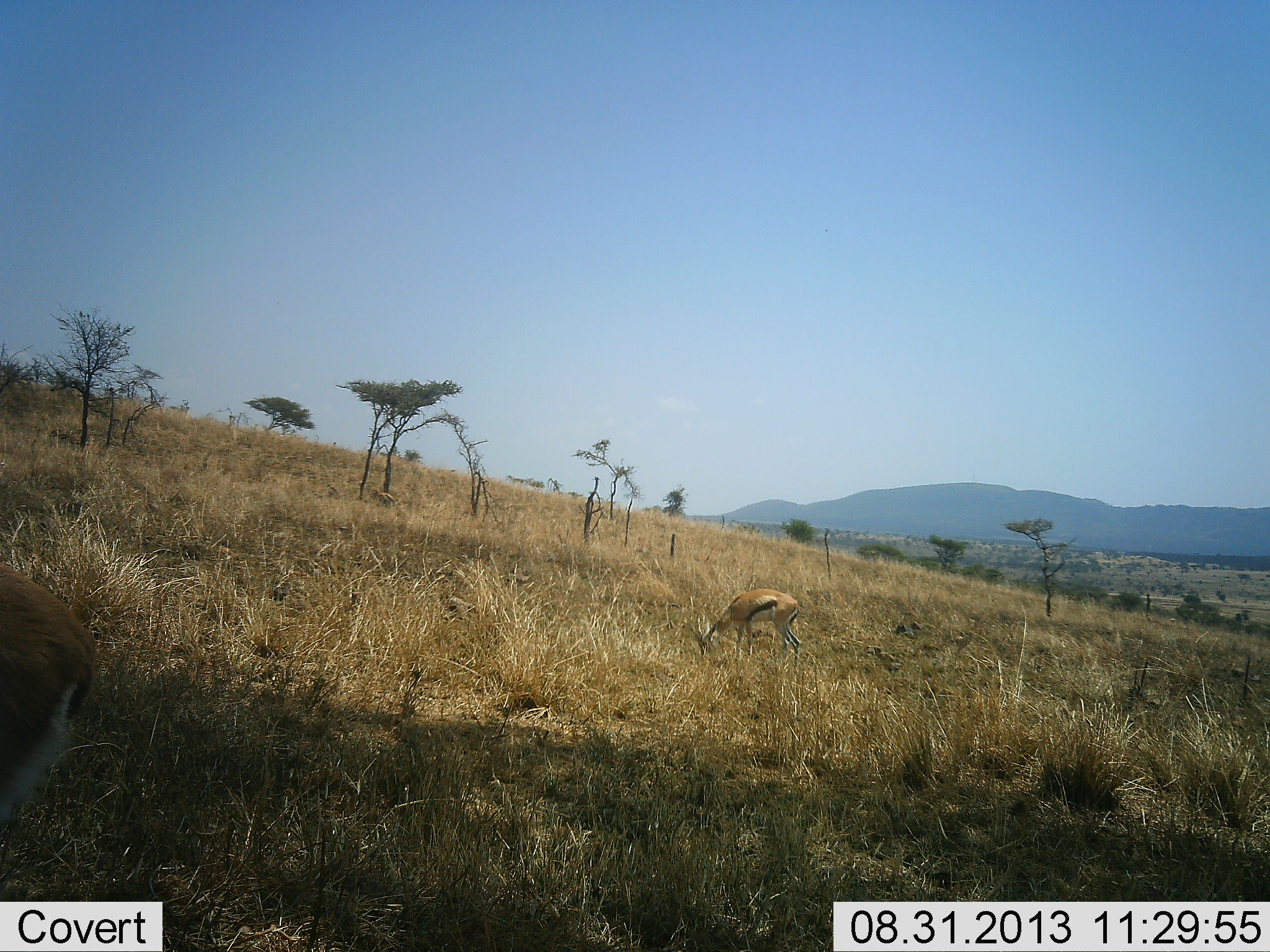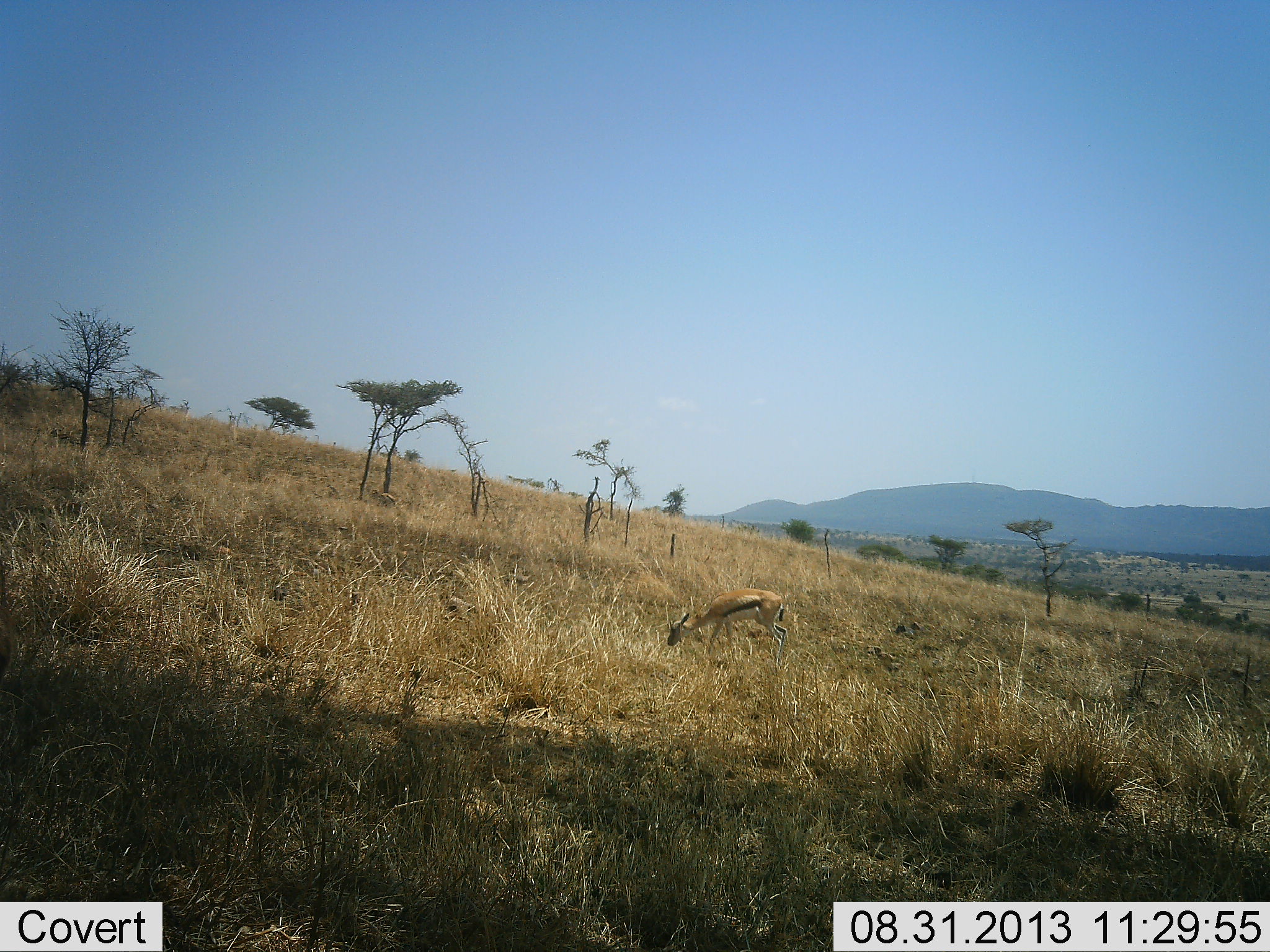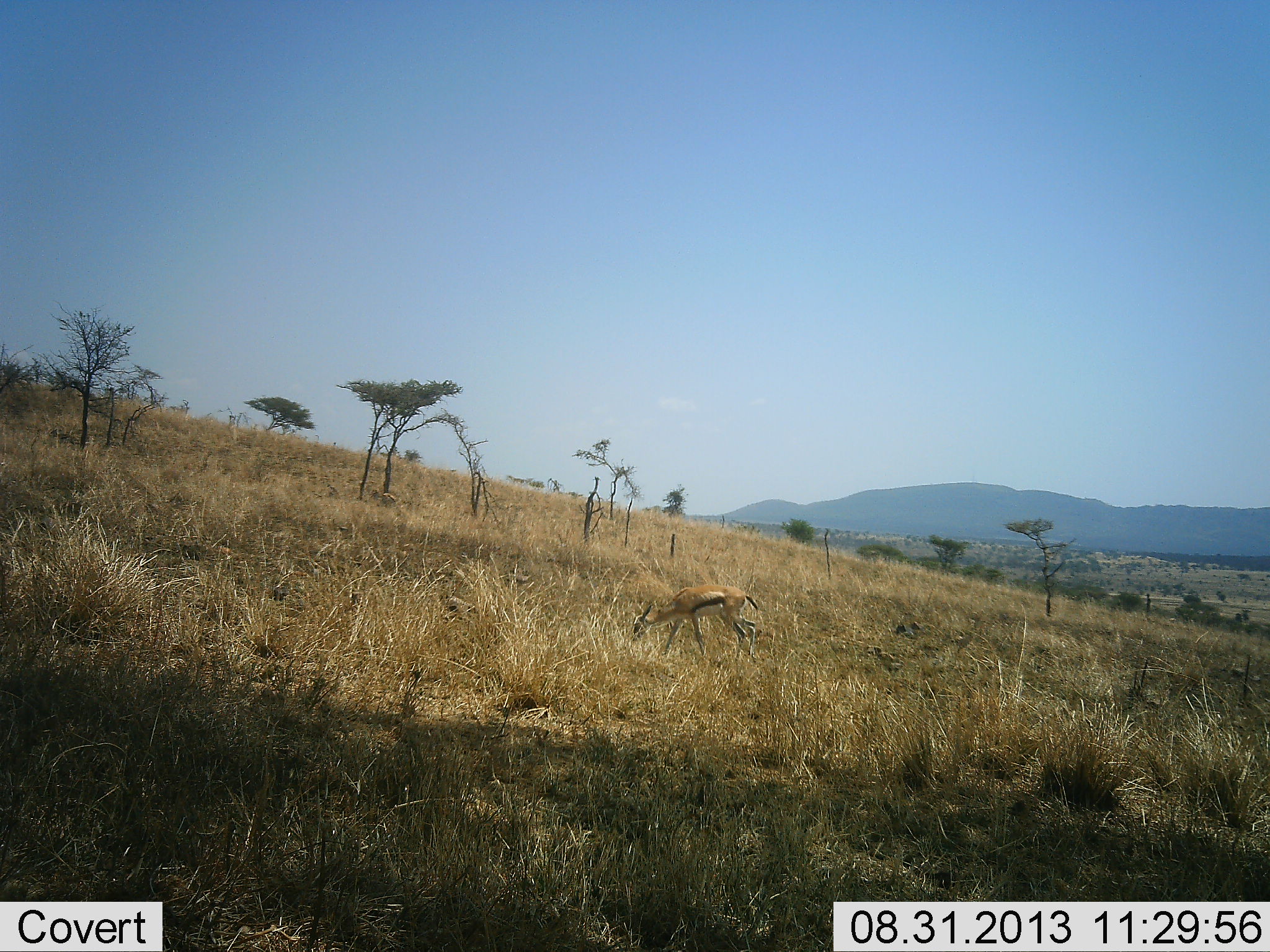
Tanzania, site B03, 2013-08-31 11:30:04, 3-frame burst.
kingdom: Animalia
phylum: Chordata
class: Mammalia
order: Artiodactyla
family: Bovidae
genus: Eudorcas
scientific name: Eudorcas thomsonii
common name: thomson's gazelle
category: gazellethomsons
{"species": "gazellethomsons (thomson's gazelle) (Eudorcas thomsonii)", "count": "2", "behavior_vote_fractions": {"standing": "0%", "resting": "0%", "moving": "70%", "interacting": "0%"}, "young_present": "0%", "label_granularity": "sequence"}